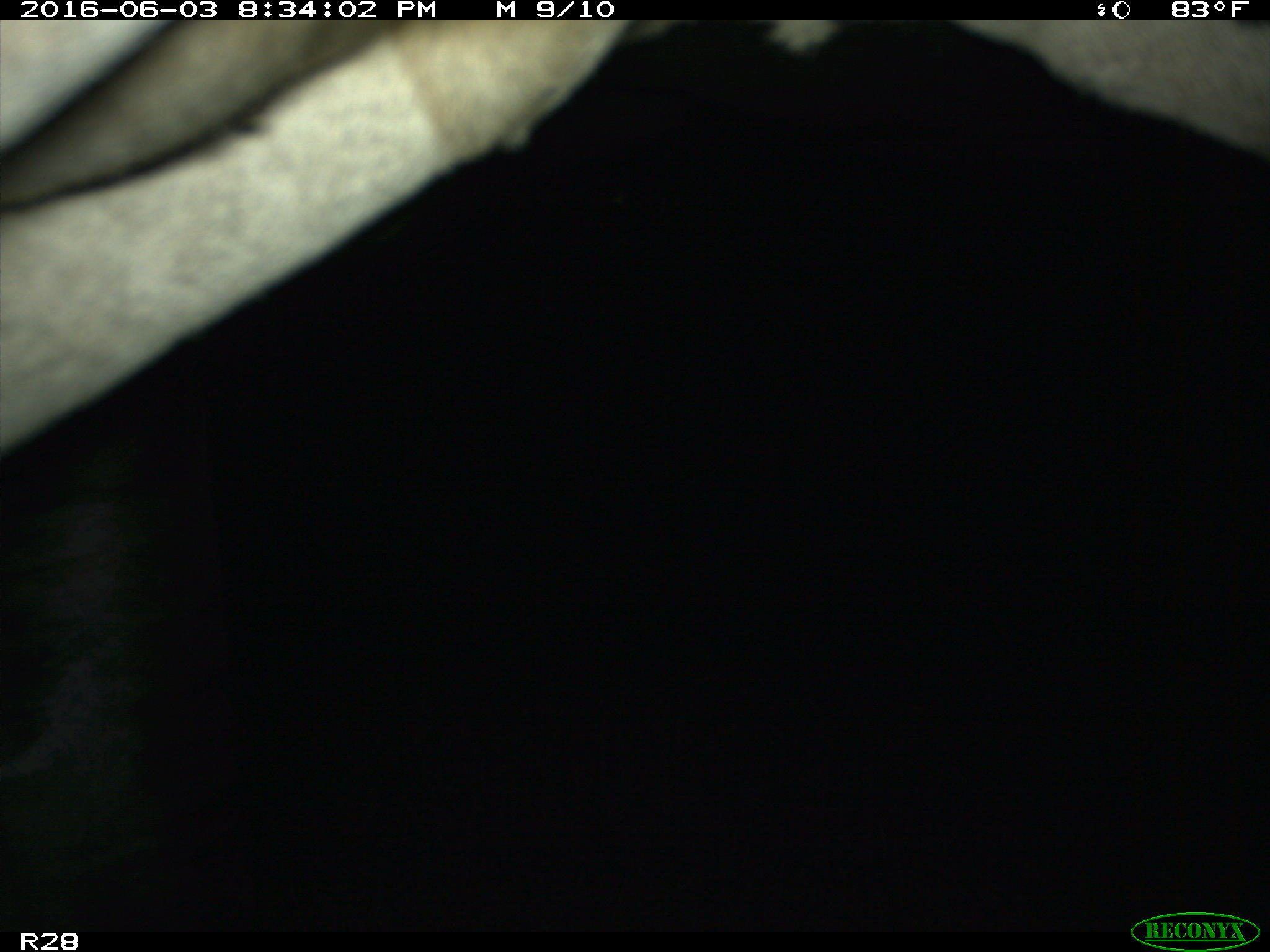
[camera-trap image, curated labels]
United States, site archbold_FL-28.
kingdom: Animalia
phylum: Chordata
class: Mammalia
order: Artiodactyla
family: Bovidae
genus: Bos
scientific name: Bos taurus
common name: domestic cow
Bos taurus (domestic cow).